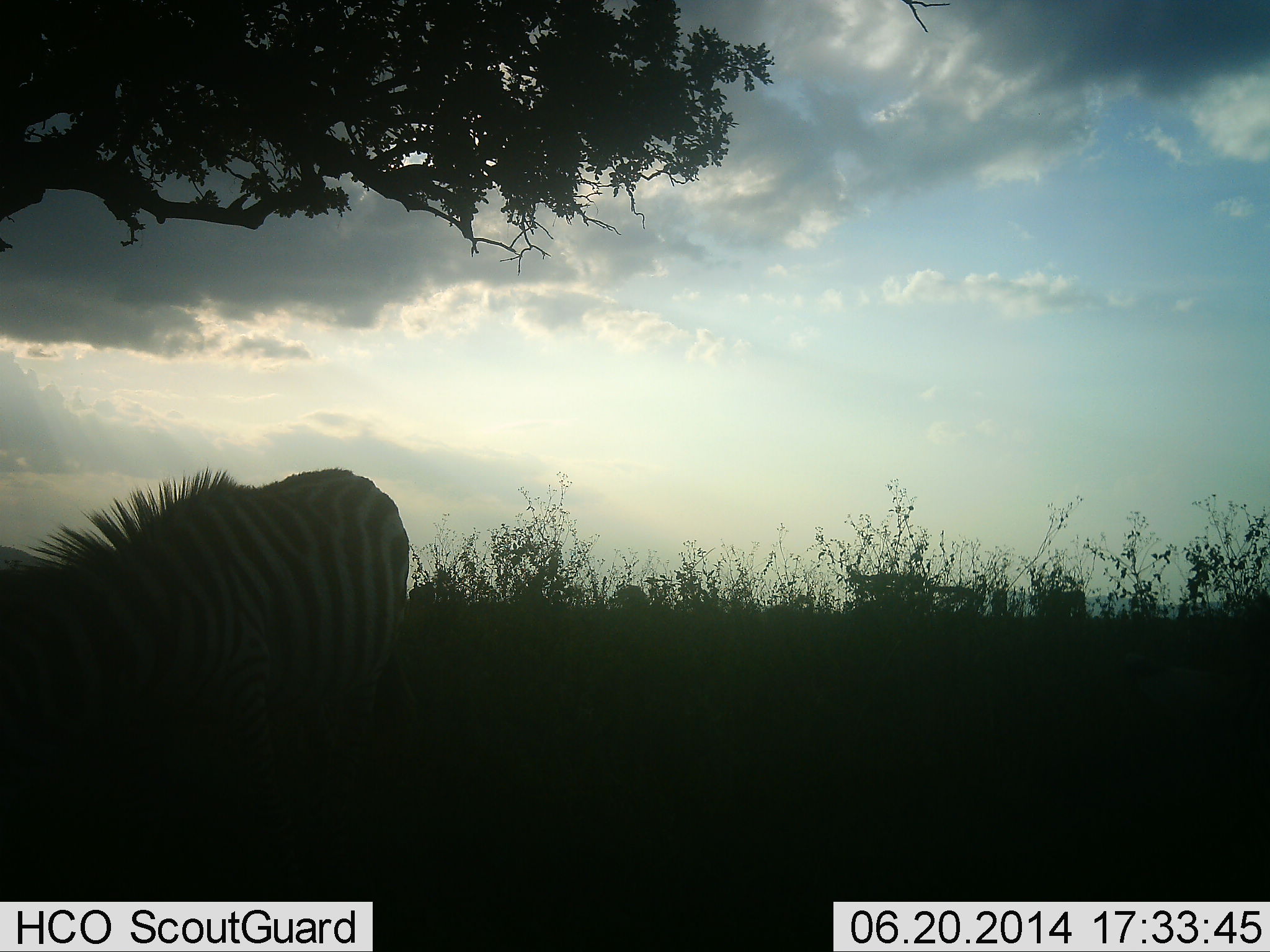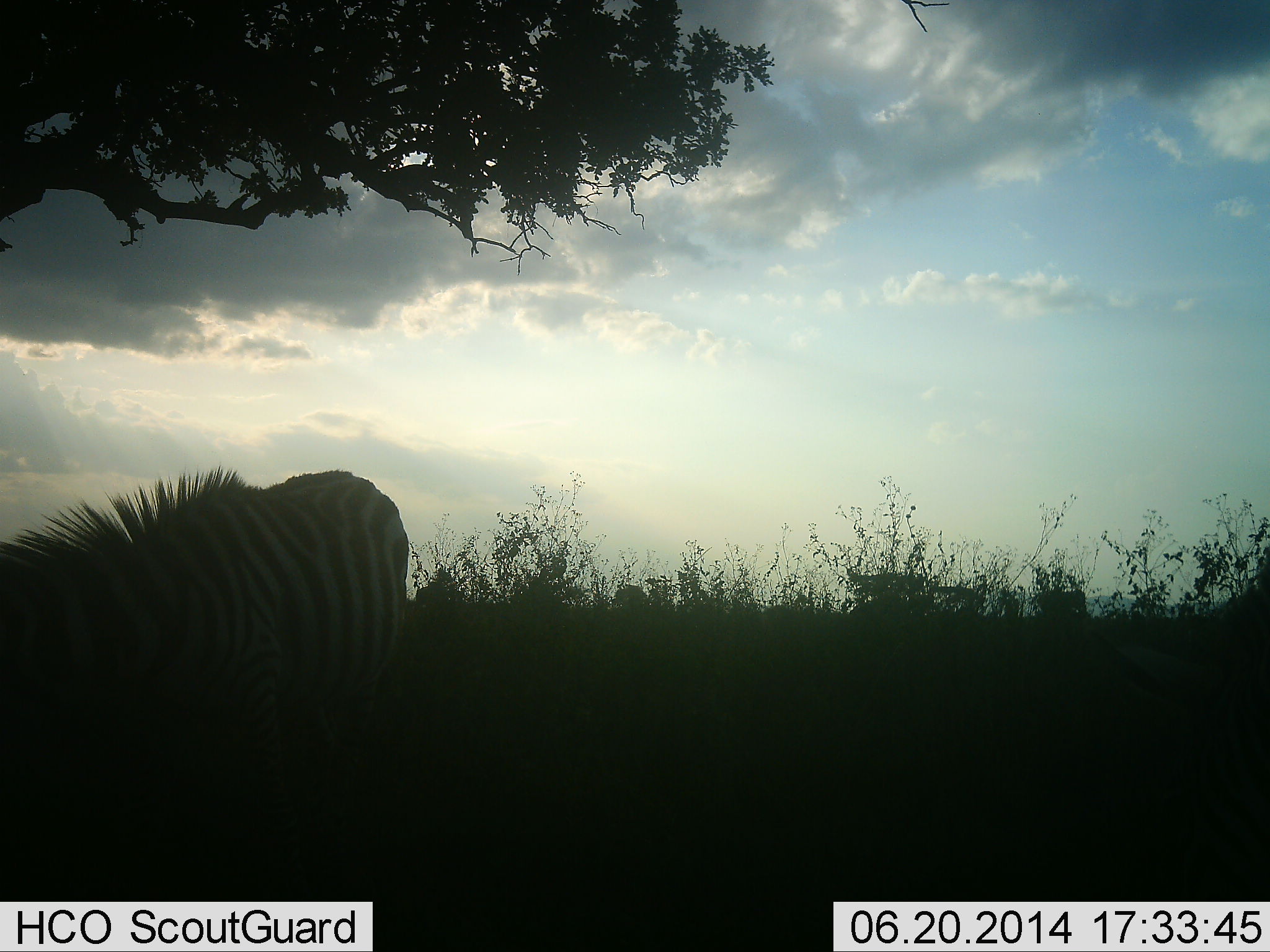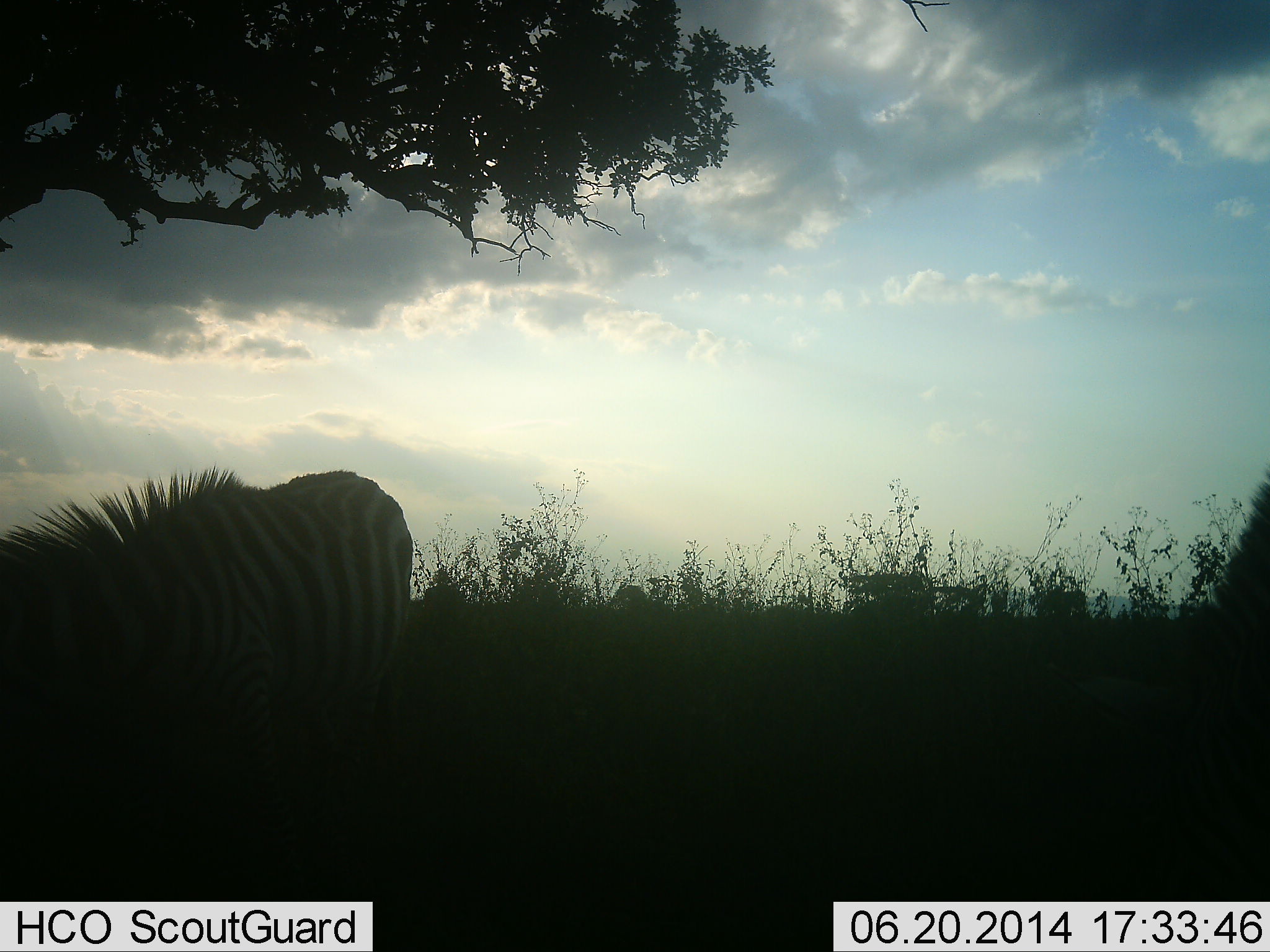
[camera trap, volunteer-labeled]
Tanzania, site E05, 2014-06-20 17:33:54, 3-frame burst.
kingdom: Animalia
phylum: Chordata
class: Mammalia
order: Perissodactyla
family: Equidae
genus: Equus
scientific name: Equus quagga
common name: plains zebra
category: zebra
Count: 1.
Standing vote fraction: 50%.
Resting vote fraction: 0%.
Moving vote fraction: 10%.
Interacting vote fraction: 0%.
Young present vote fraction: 0%.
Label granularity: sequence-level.